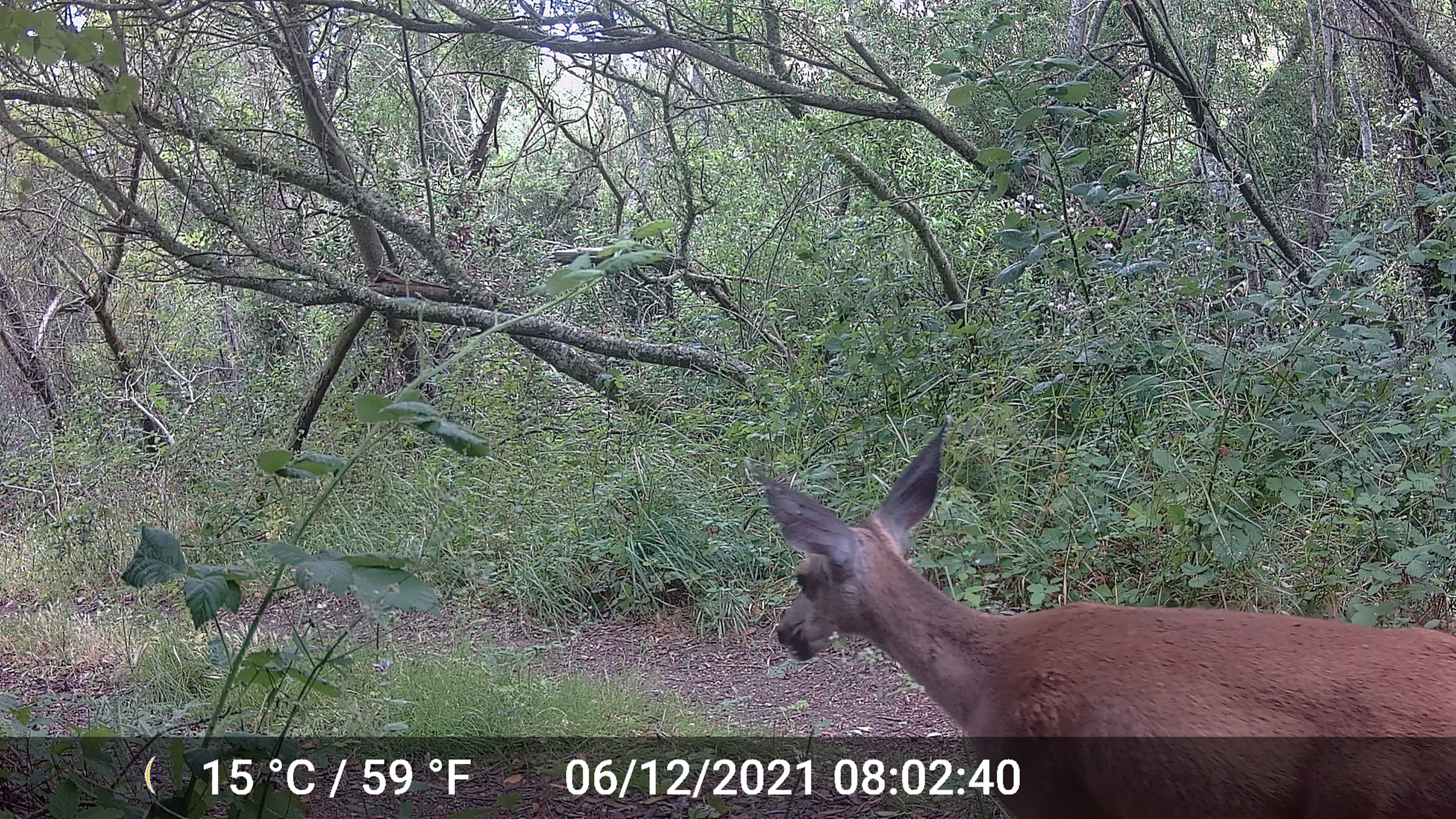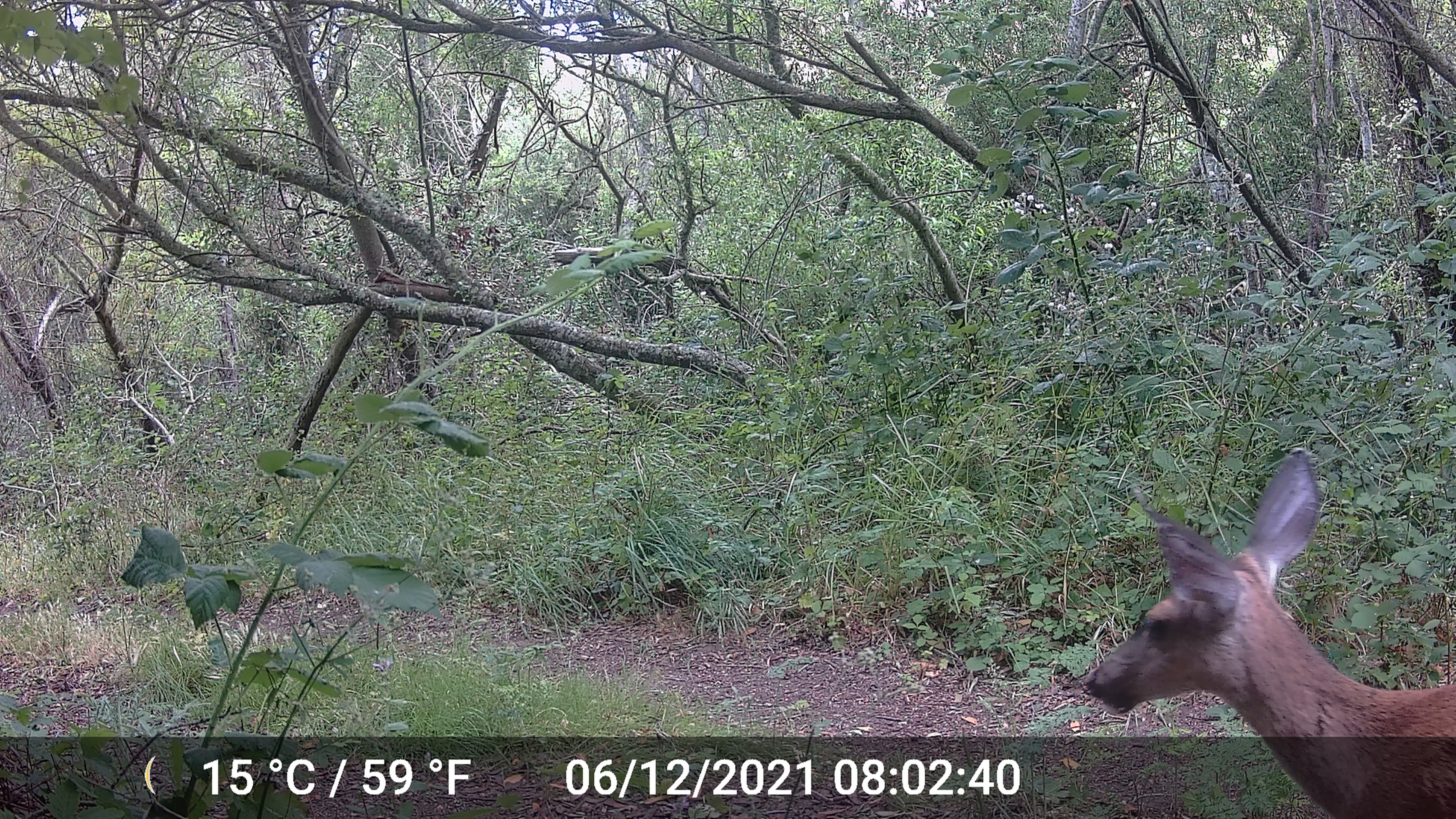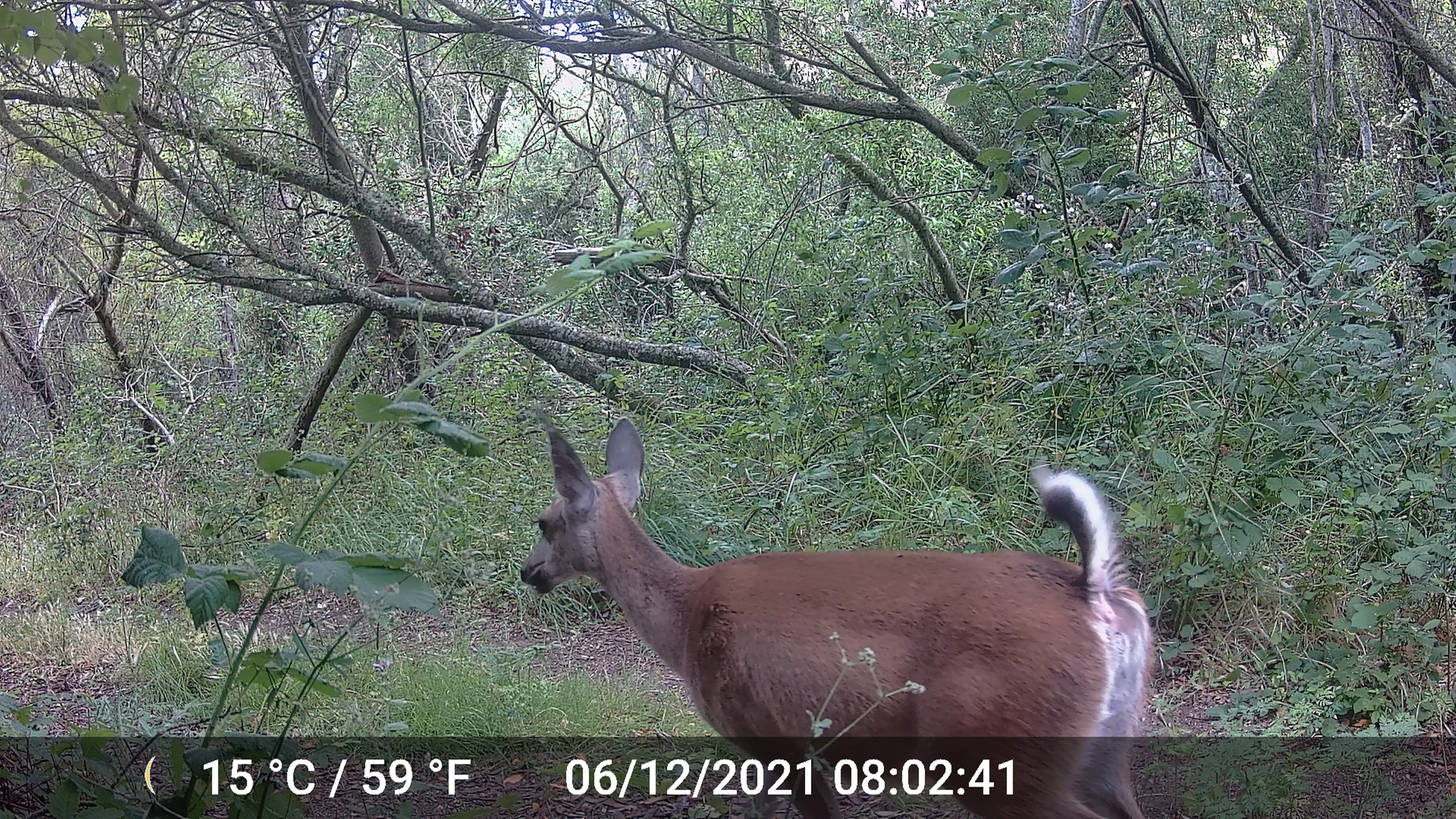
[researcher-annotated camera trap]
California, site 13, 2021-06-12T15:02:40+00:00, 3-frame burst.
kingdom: Animalia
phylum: Chordata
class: Mammalia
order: Artiodactyla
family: Cervidae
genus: Odocoileus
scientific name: Odocoileus hemionus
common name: mule deer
Mule deer (Odocoileus hemionus).